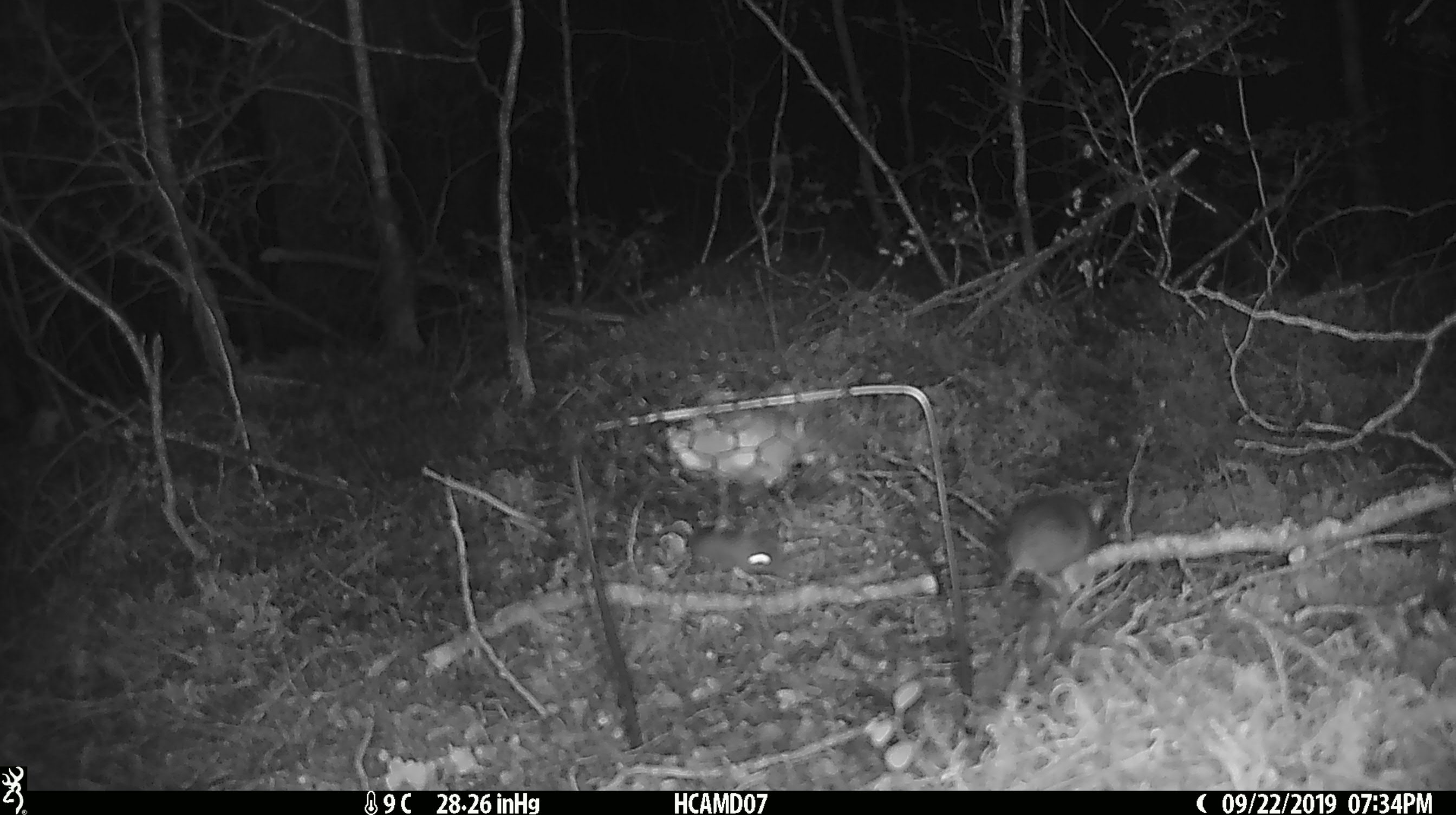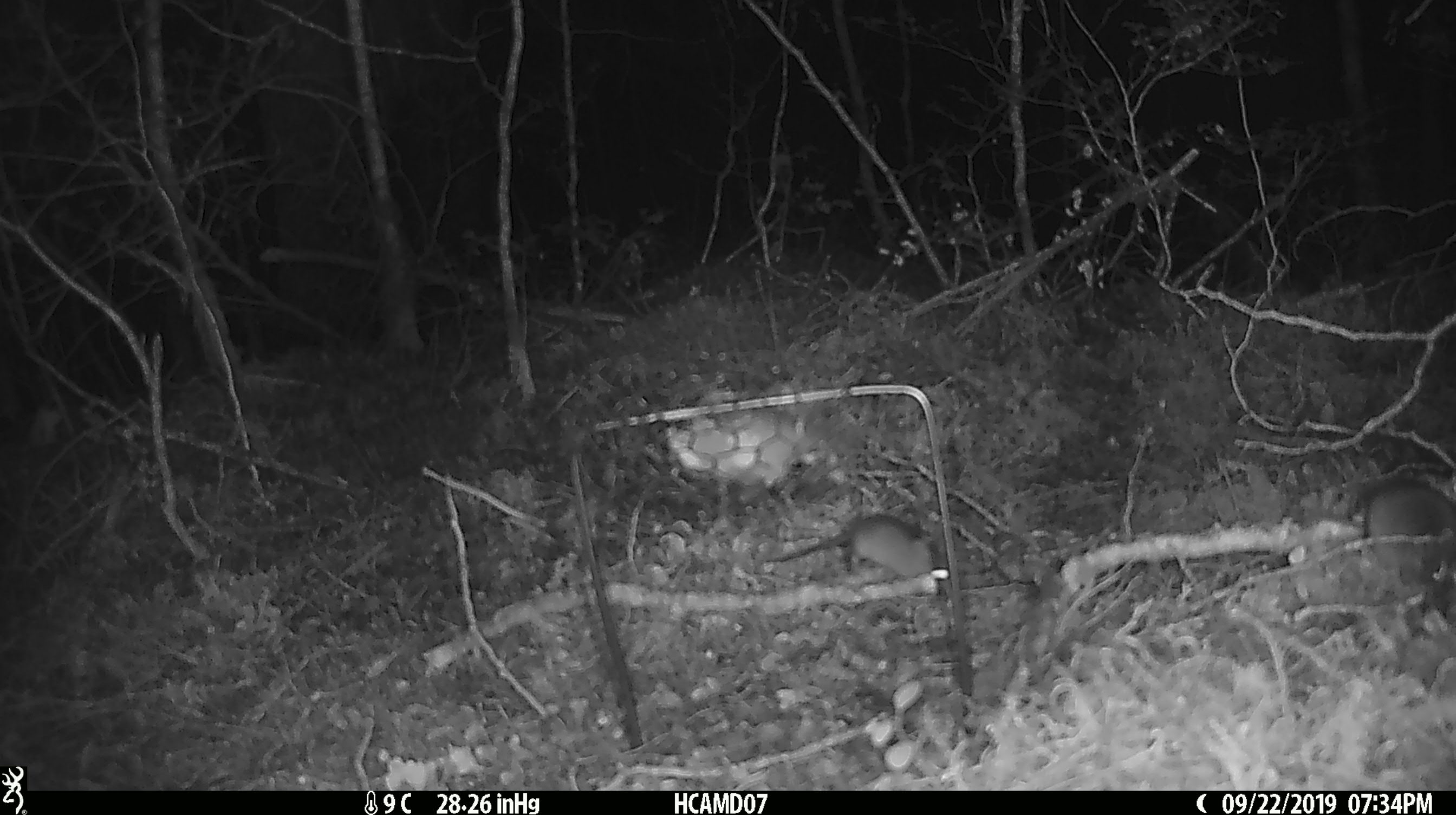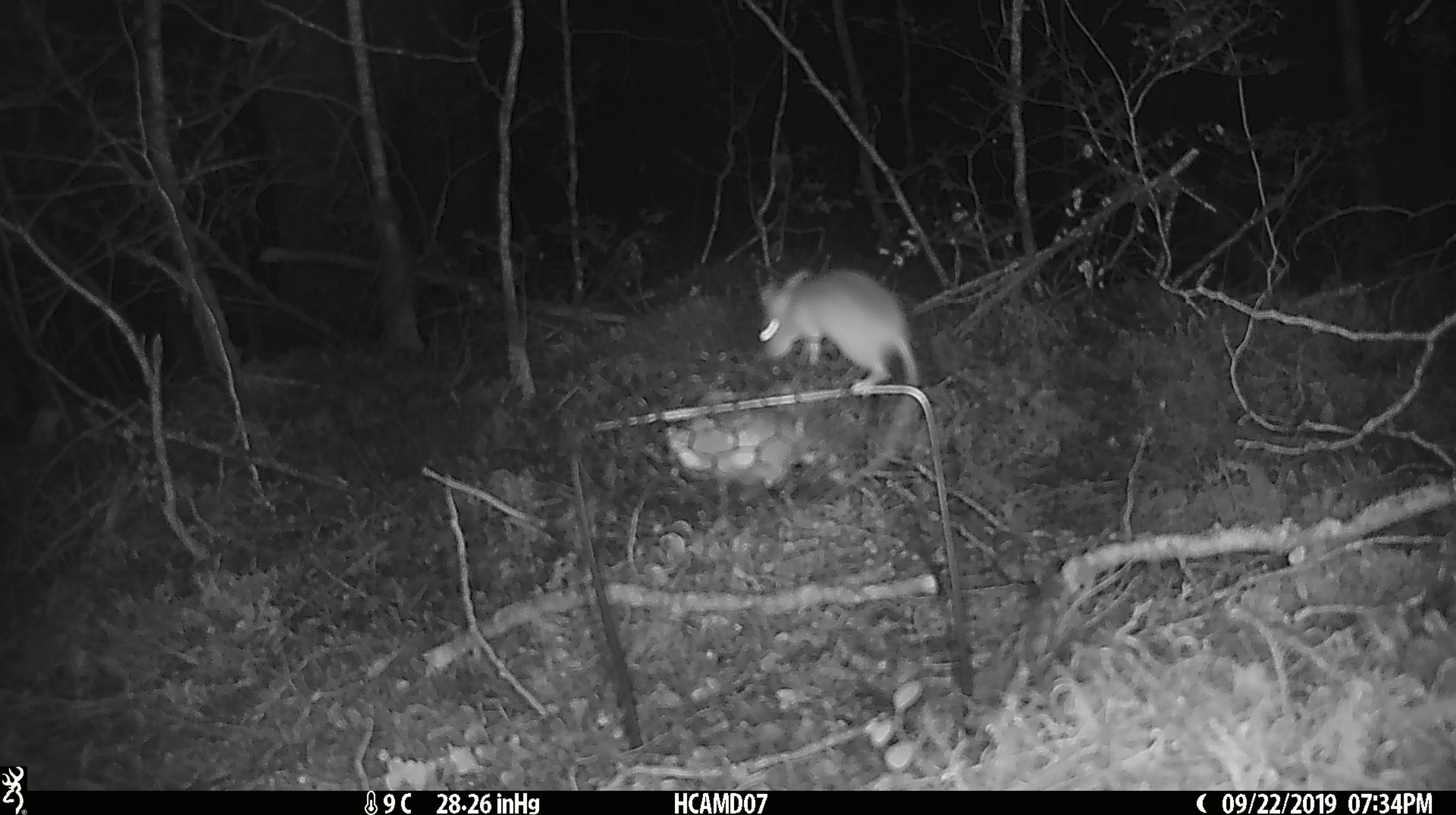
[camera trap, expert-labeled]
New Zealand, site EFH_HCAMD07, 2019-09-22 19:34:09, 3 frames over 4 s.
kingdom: Animalia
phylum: Chordata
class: Mammalia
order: Rodentia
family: Muridae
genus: Mus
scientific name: Mus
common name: mouse